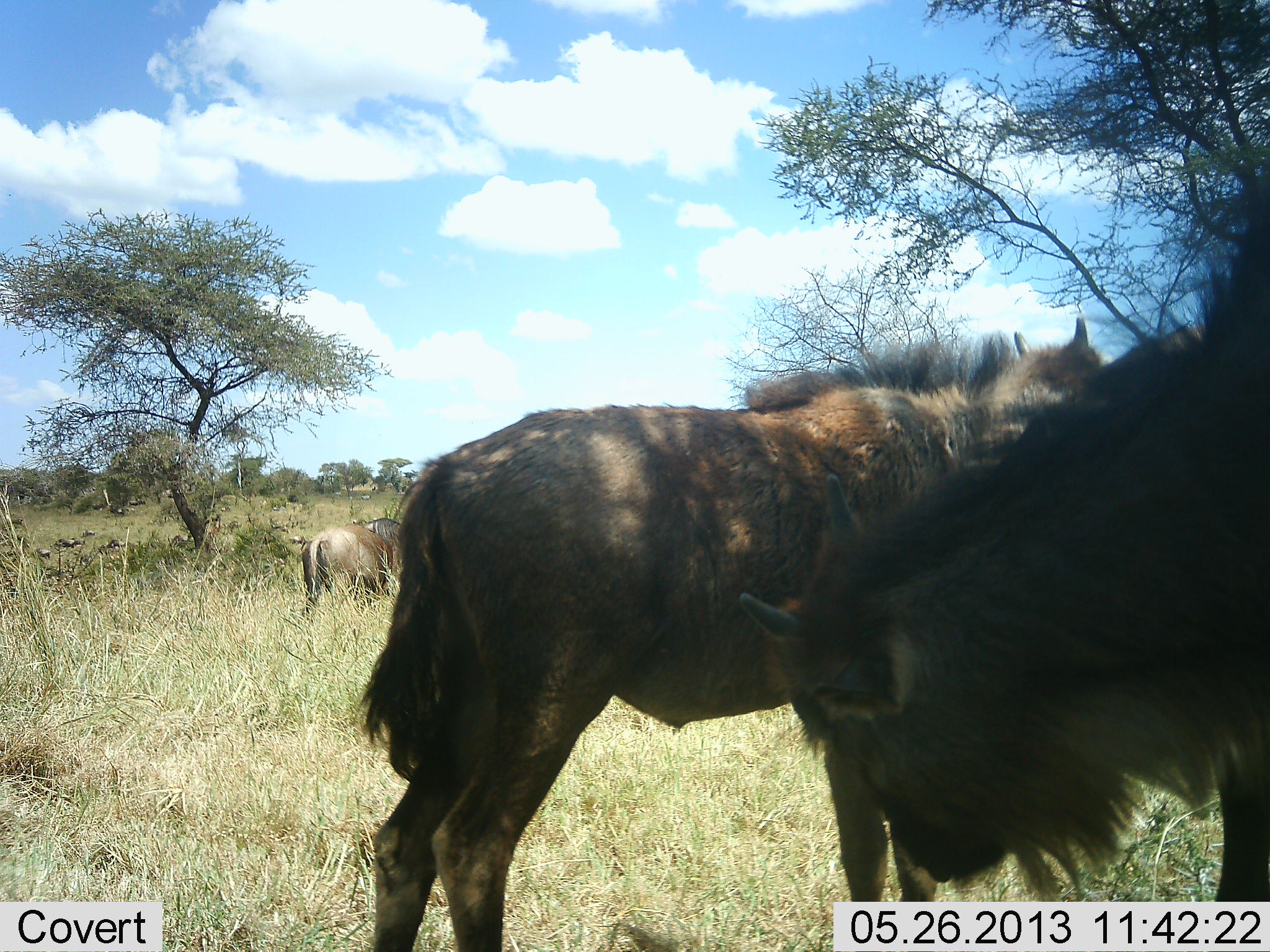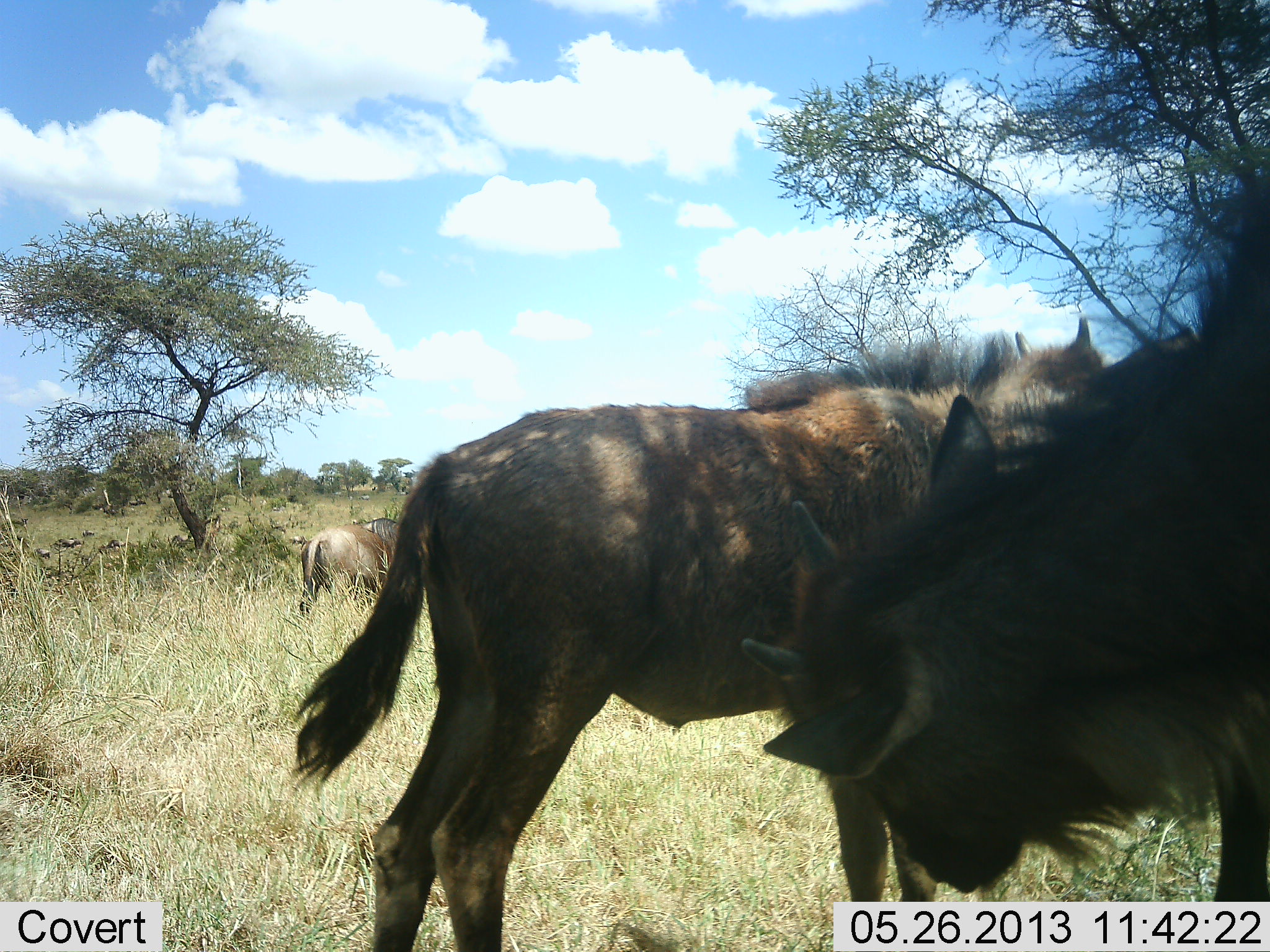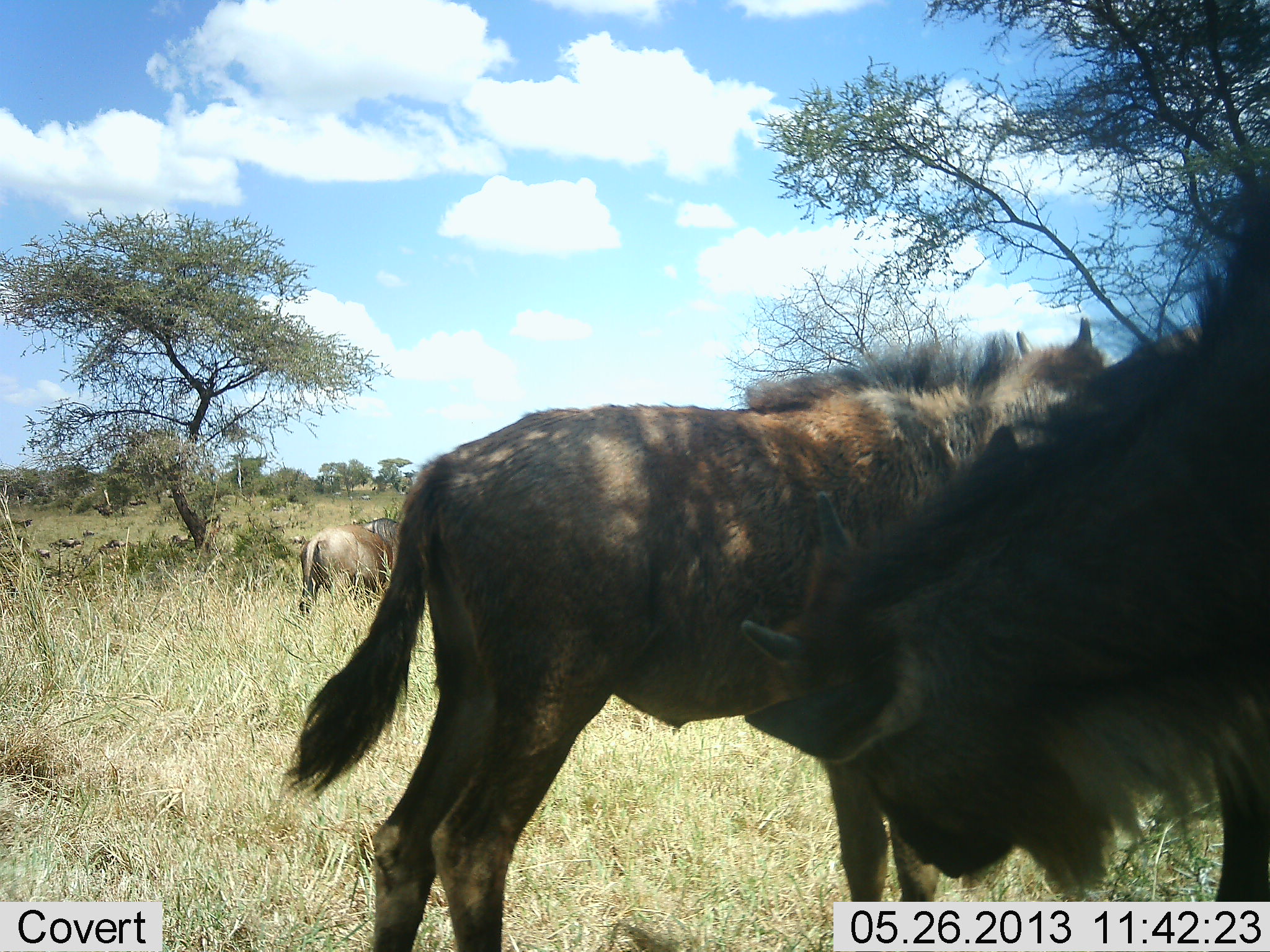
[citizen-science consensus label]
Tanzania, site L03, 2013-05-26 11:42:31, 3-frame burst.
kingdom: Animalia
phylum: Chordata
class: Mammalia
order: Artiodactyla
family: Bovidae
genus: Connochaetes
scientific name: Connochaetes taurinus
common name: blue wildebeest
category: wildebeest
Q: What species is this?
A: Wildebeest (blue wildebeest) (Connochaetes taurinus).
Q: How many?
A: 11-50.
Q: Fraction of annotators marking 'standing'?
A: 100%.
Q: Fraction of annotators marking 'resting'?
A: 10%.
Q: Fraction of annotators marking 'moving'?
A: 50%.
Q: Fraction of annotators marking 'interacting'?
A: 20%.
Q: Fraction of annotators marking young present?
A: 70%.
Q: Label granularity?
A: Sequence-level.